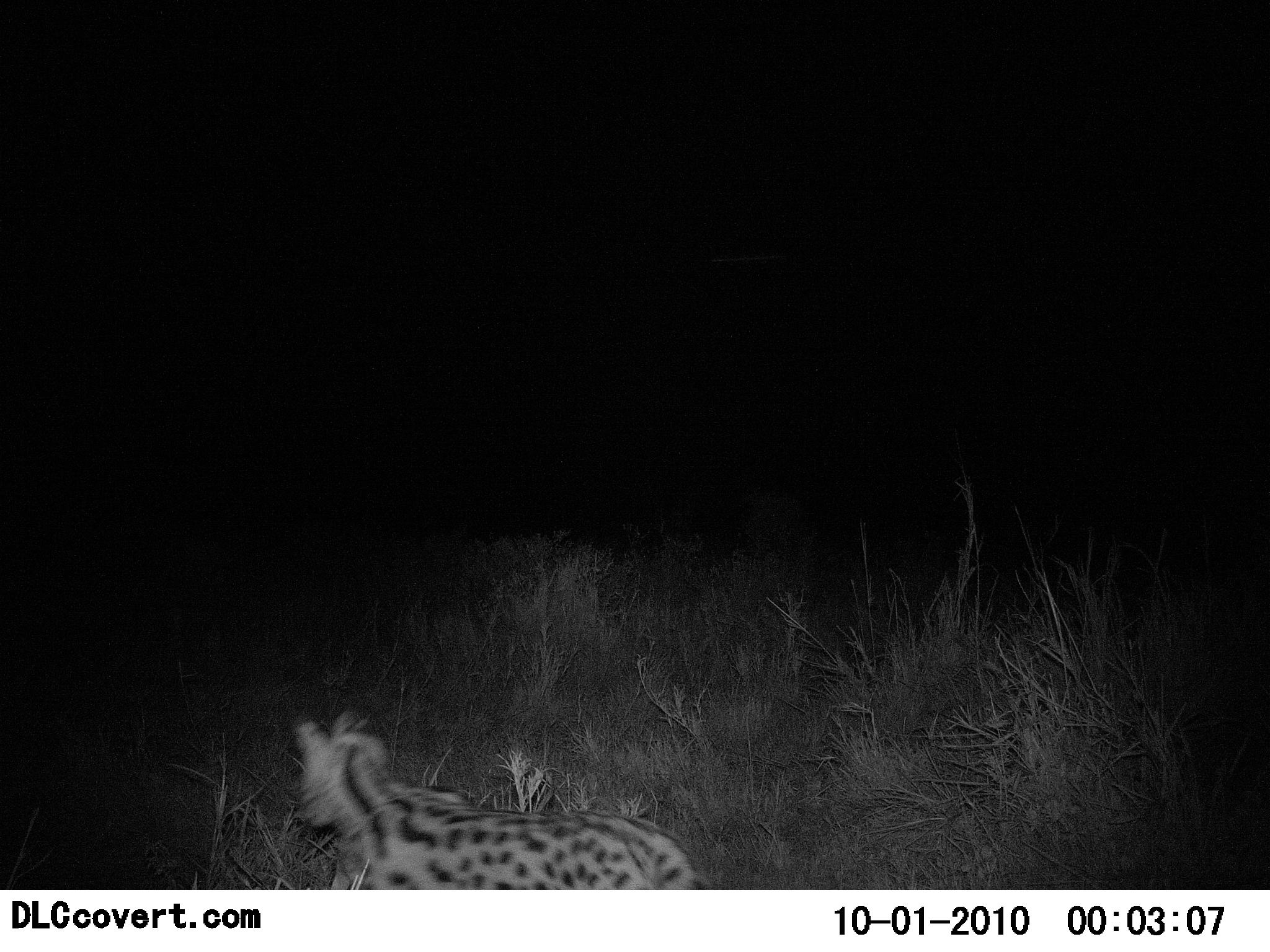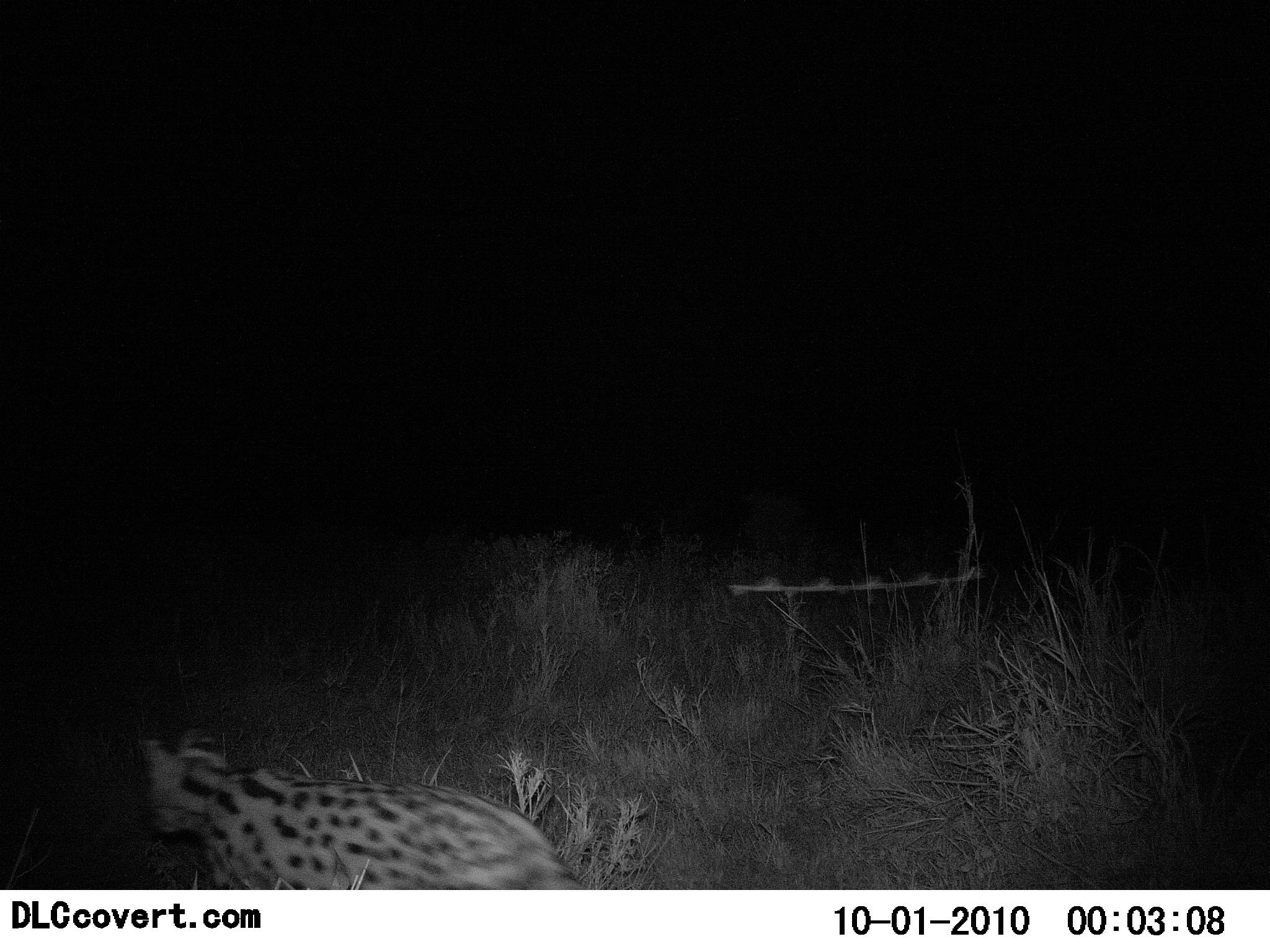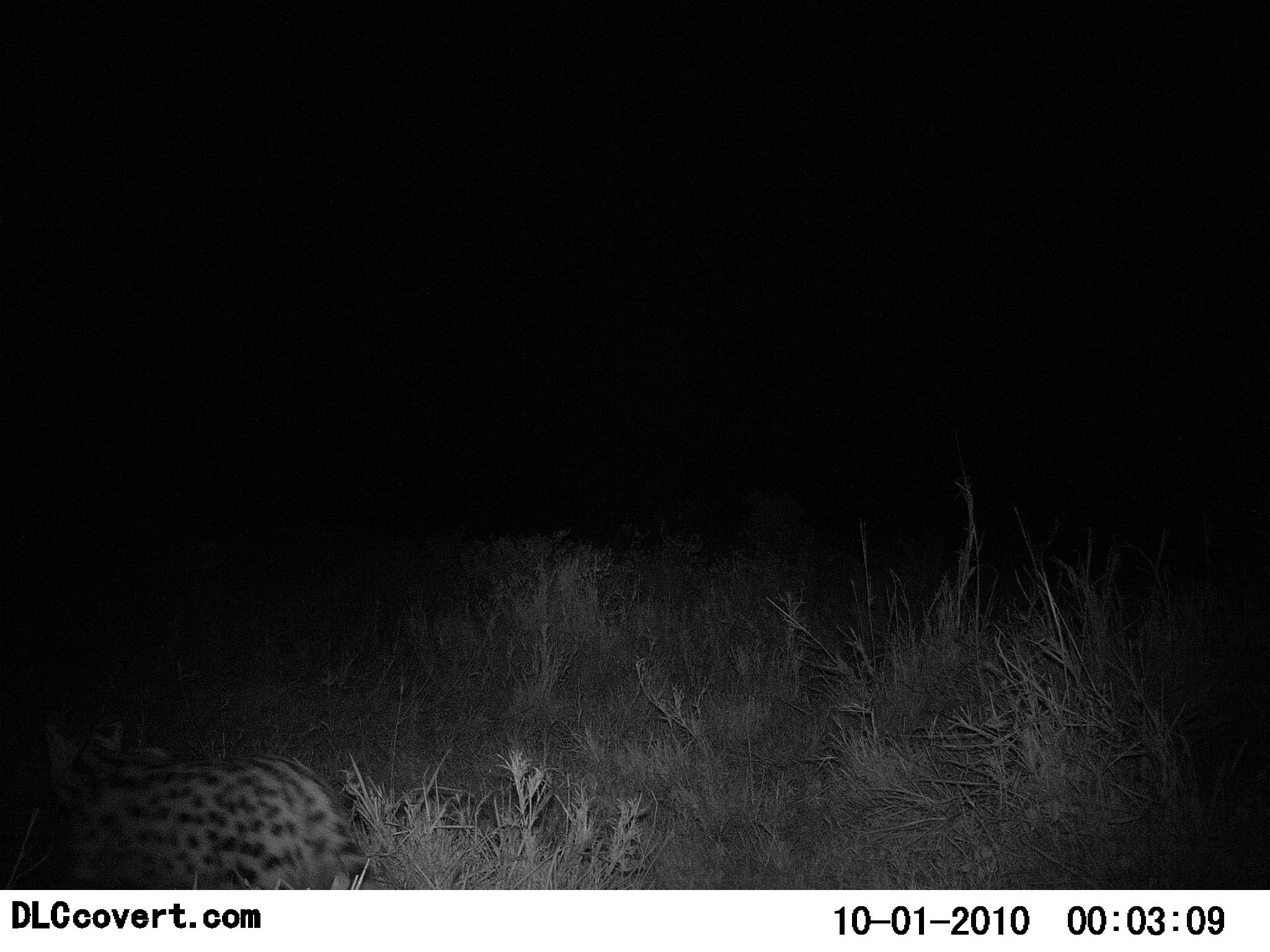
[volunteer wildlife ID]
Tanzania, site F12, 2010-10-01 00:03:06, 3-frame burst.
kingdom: Animalia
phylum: Chordata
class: Mammalia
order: Carnivora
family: Felidae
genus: Leptailurus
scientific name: Leptailurus serval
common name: serval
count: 1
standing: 0%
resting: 0%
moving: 100%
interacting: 0%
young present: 0%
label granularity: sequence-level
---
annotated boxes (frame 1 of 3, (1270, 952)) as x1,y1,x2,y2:
animal: 289,707,710,889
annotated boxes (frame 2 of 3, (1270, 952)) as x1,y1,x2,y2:
animal: 137,725,583,889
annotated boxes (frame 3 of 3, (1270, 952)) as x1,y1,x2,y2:
animal: 36,714,383,890